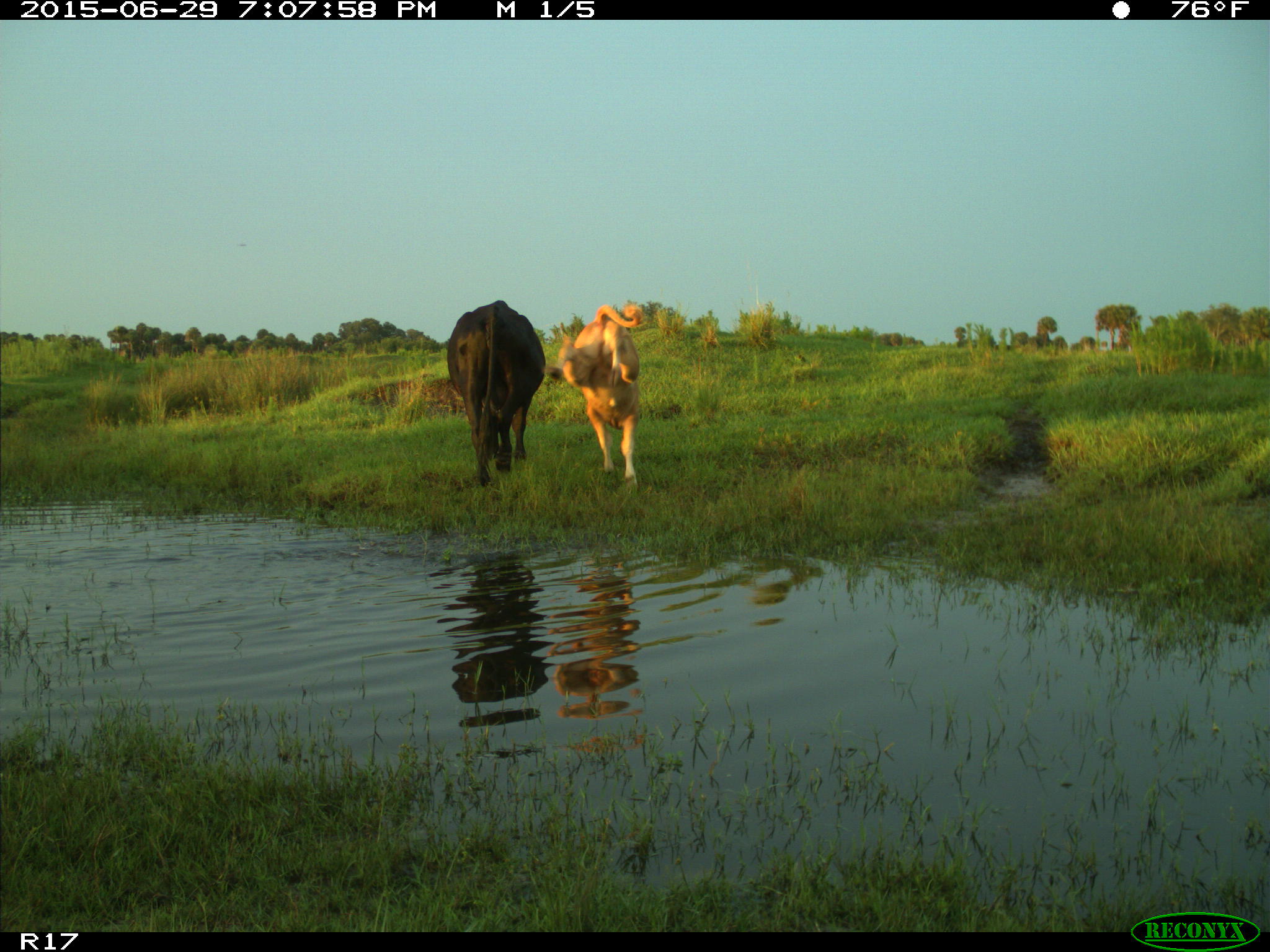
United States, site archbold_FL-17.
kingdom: Animalia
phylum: Chordata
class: Mammalia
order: Artiodactyla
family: Bovidae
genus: Bos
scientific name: Bos taurus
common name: domestic cow